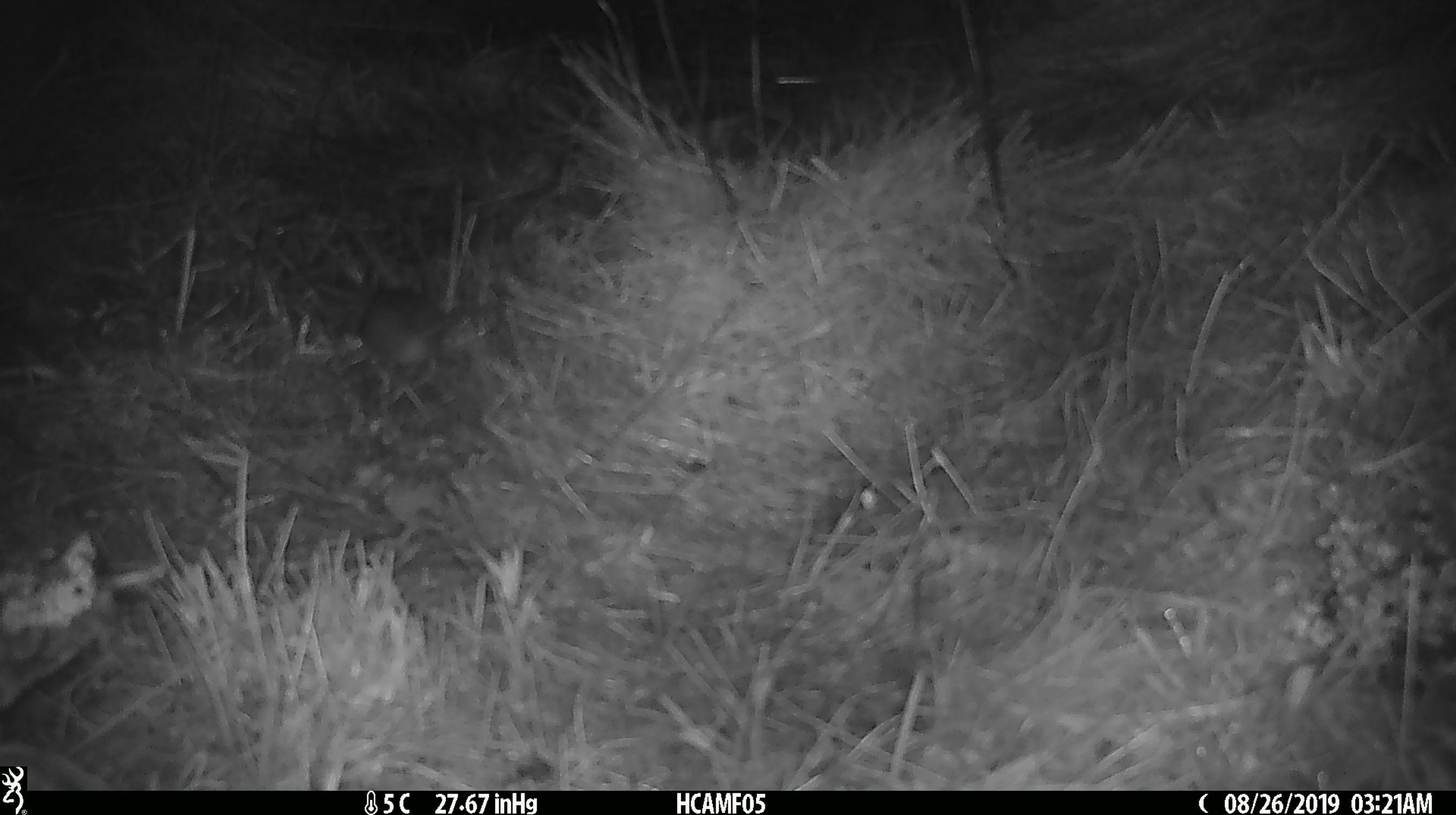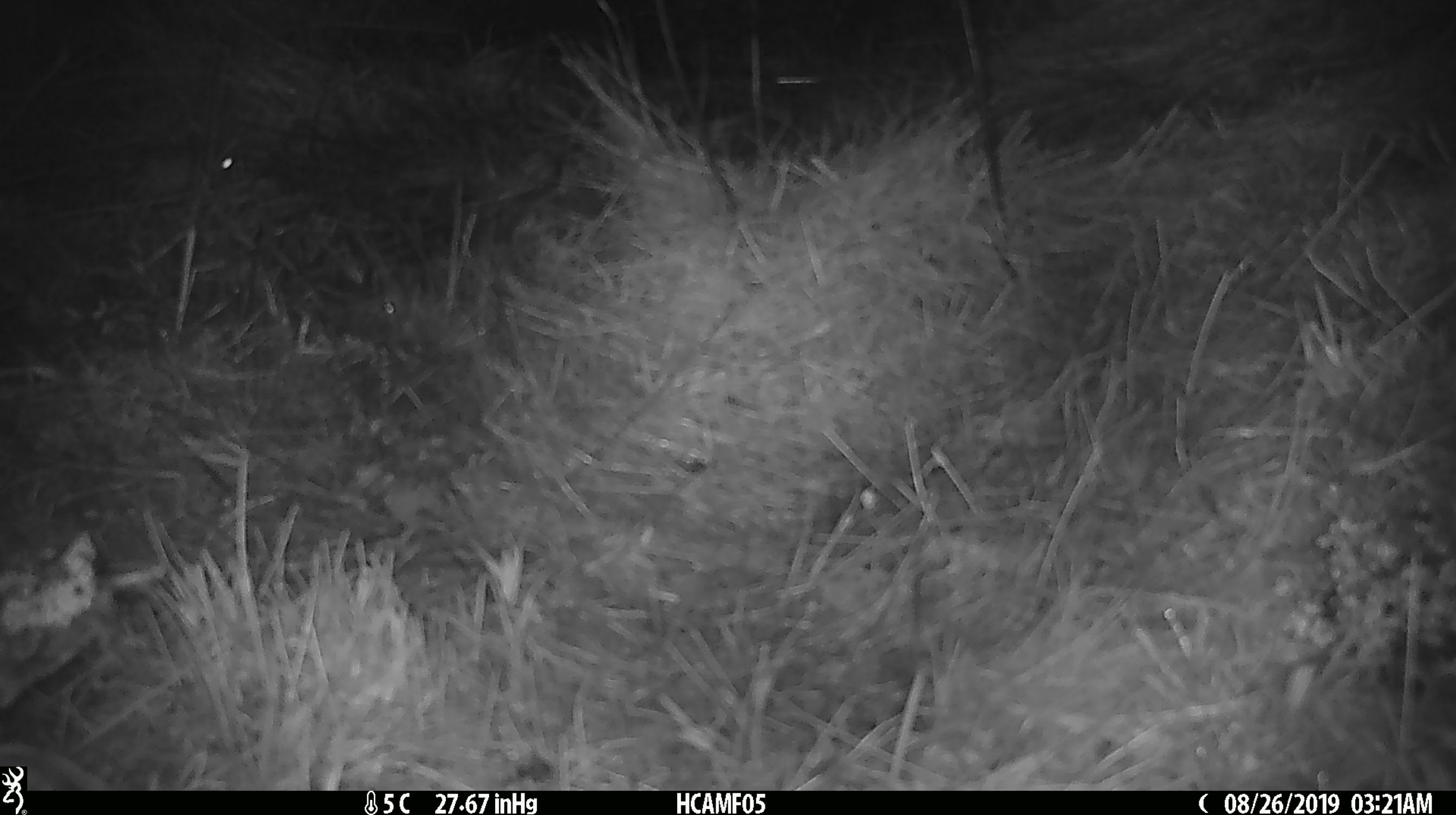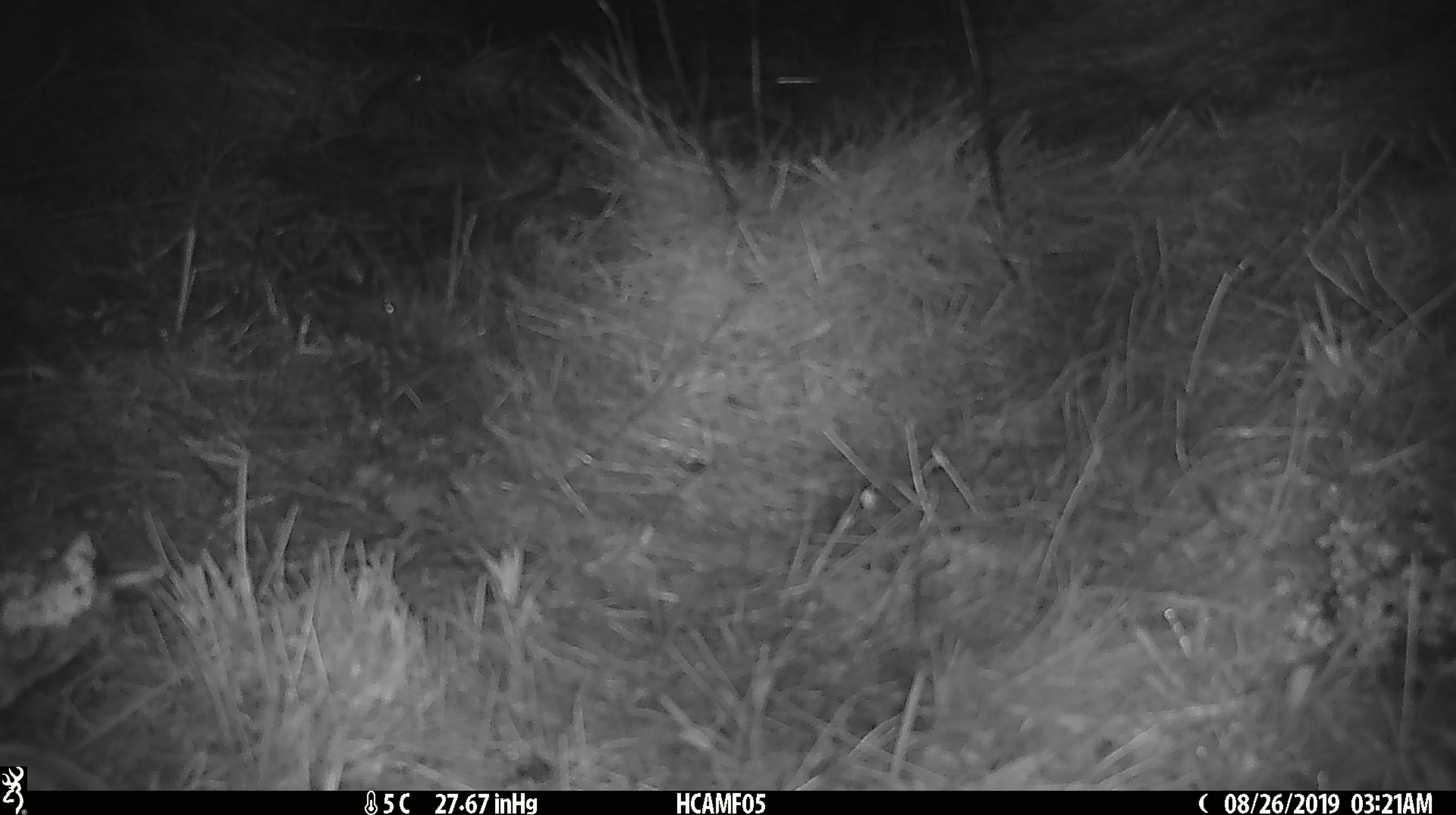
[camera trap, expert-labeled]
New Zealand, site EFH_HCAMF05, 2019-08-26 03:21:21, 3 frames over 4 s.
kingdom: Animalia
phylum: Chordata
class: Mammalia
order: Rodentia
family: Muridae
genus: Mus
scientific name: Mus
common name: mouse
Mouse (Mus).